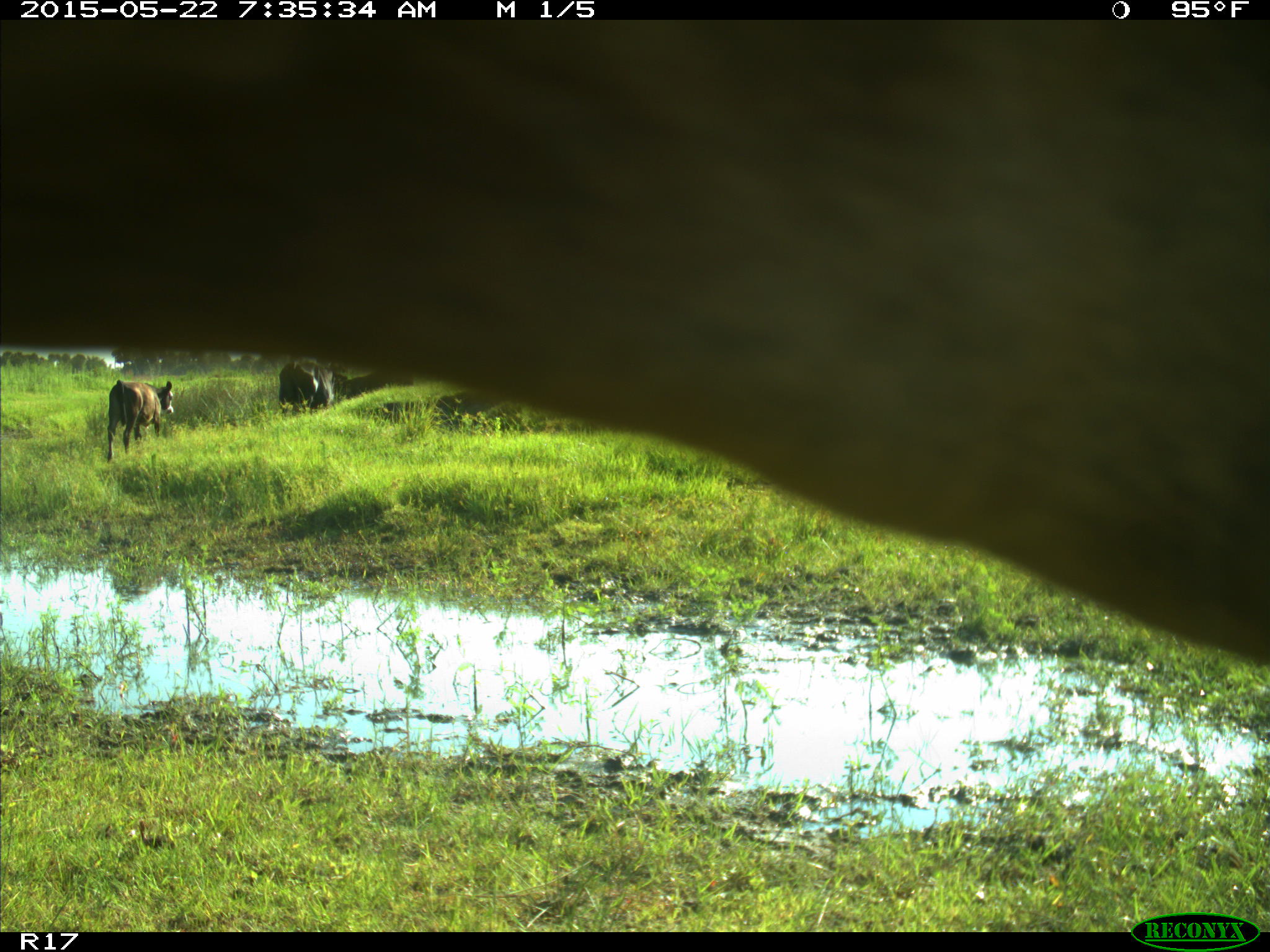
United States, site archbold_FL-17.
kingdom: Animalia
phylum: Chordata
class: Mammalia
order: Artiodactyla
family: Bovidae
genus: Bos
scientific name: Bos taurus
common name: domestic cow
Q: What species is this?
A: Bos taurus (domestic cow).